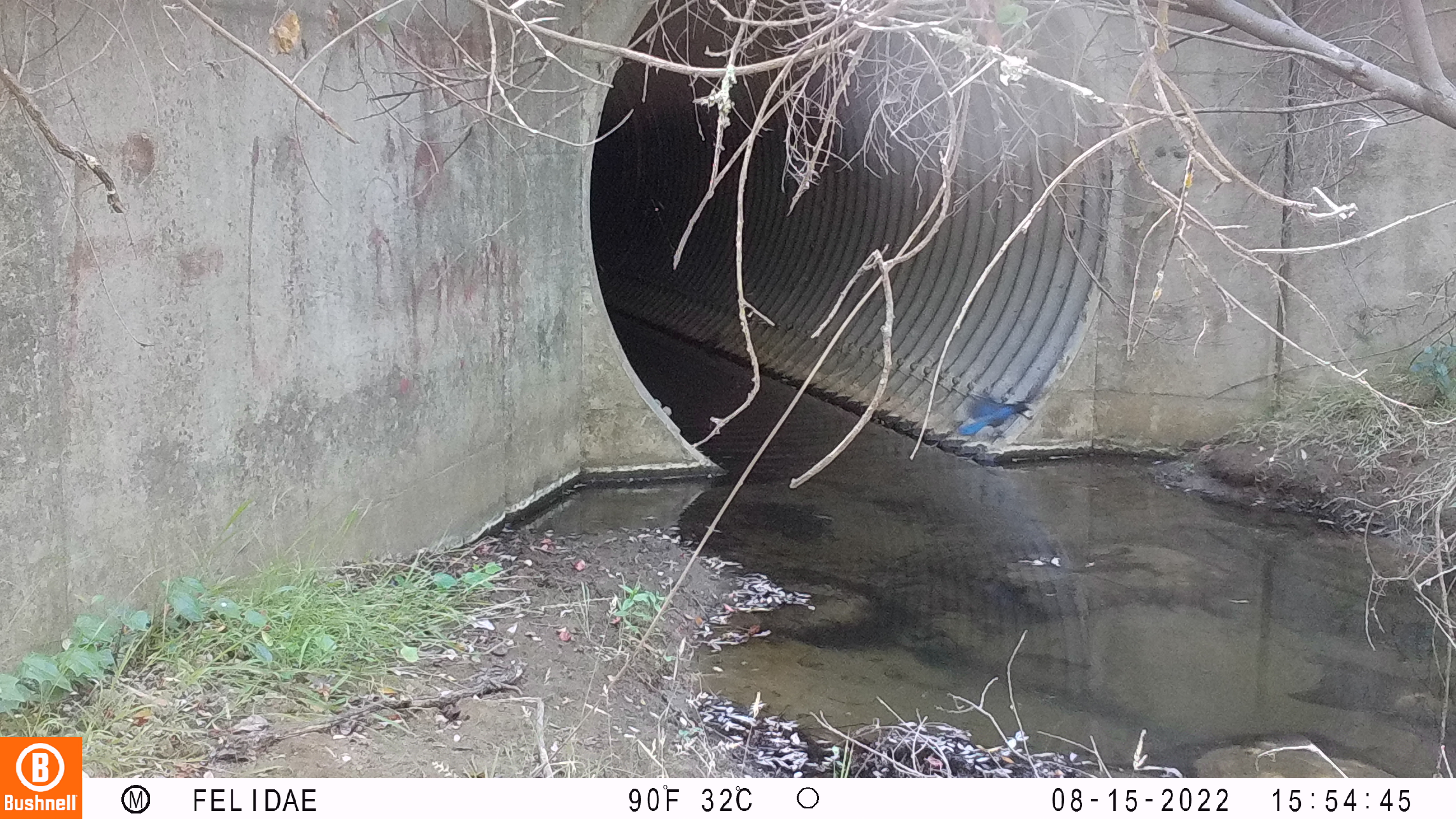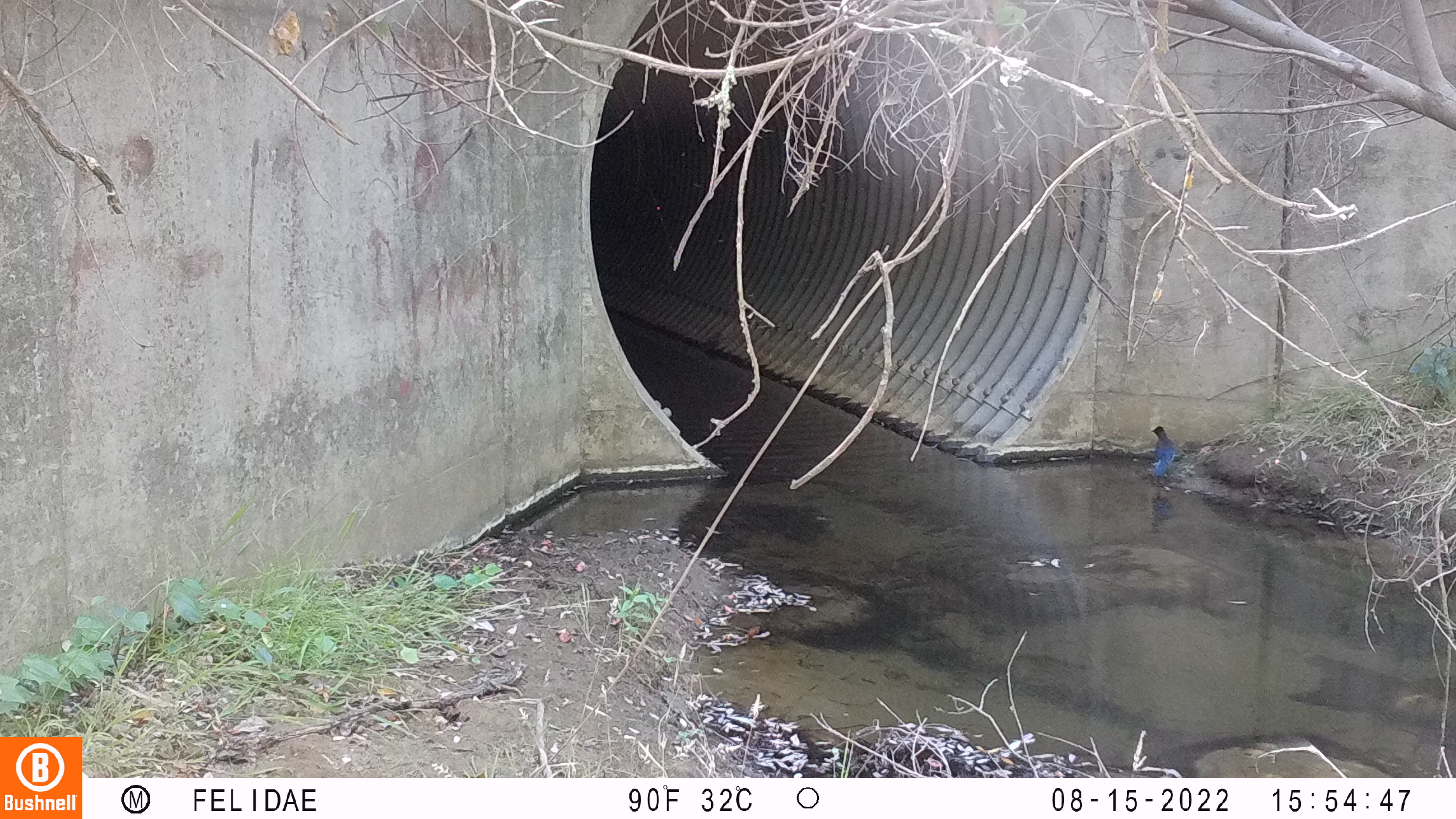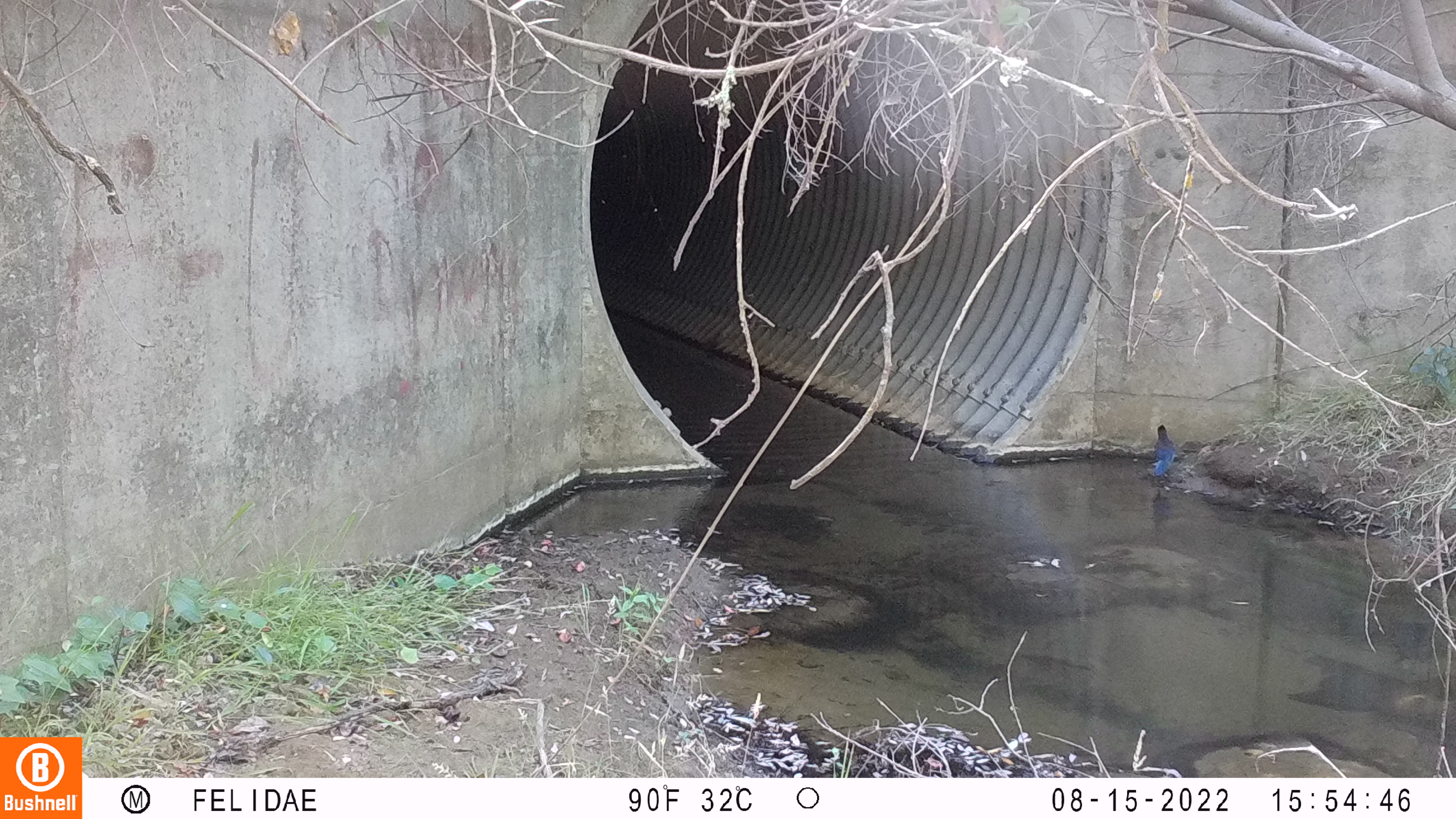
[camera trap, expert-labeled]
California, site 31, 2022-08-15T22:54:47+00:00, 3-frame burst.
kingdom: Animalia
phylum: Chordata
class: Aves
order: Passeriformes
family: Corvidae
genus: Cyanocitta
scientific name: Cyanocitta stelleri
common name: steller's jay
Steller's jay (Cyanocitta stelleri).